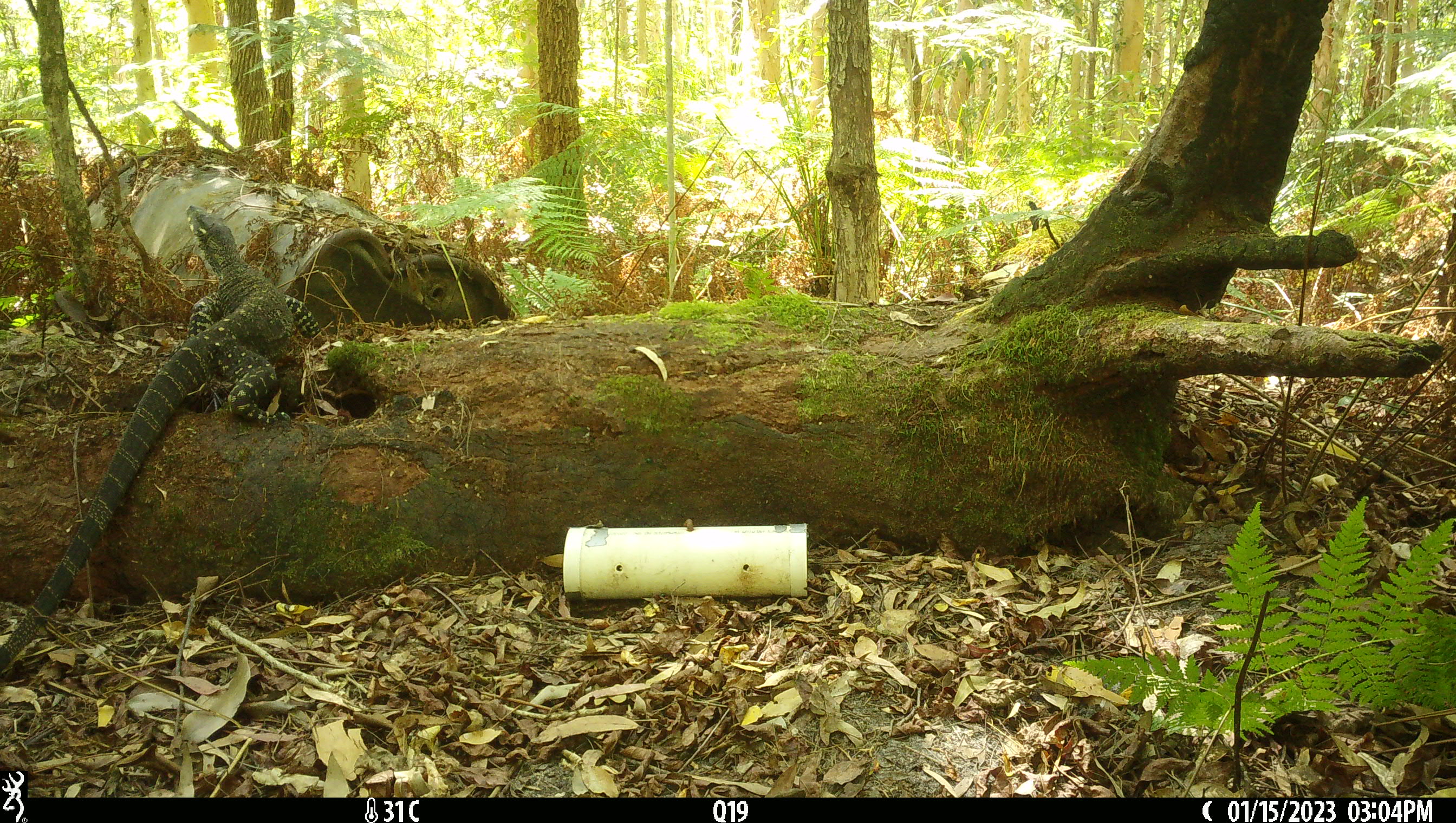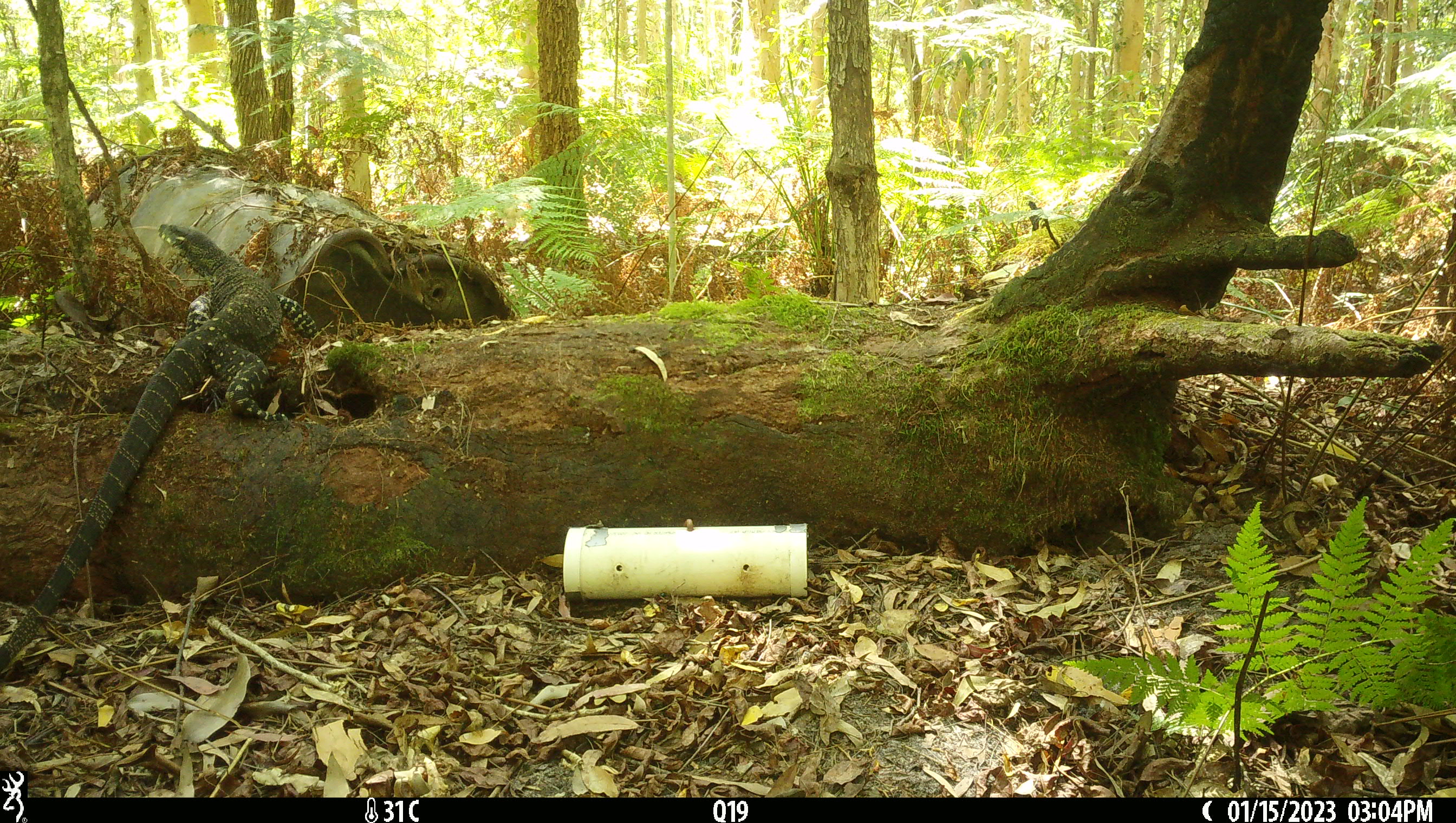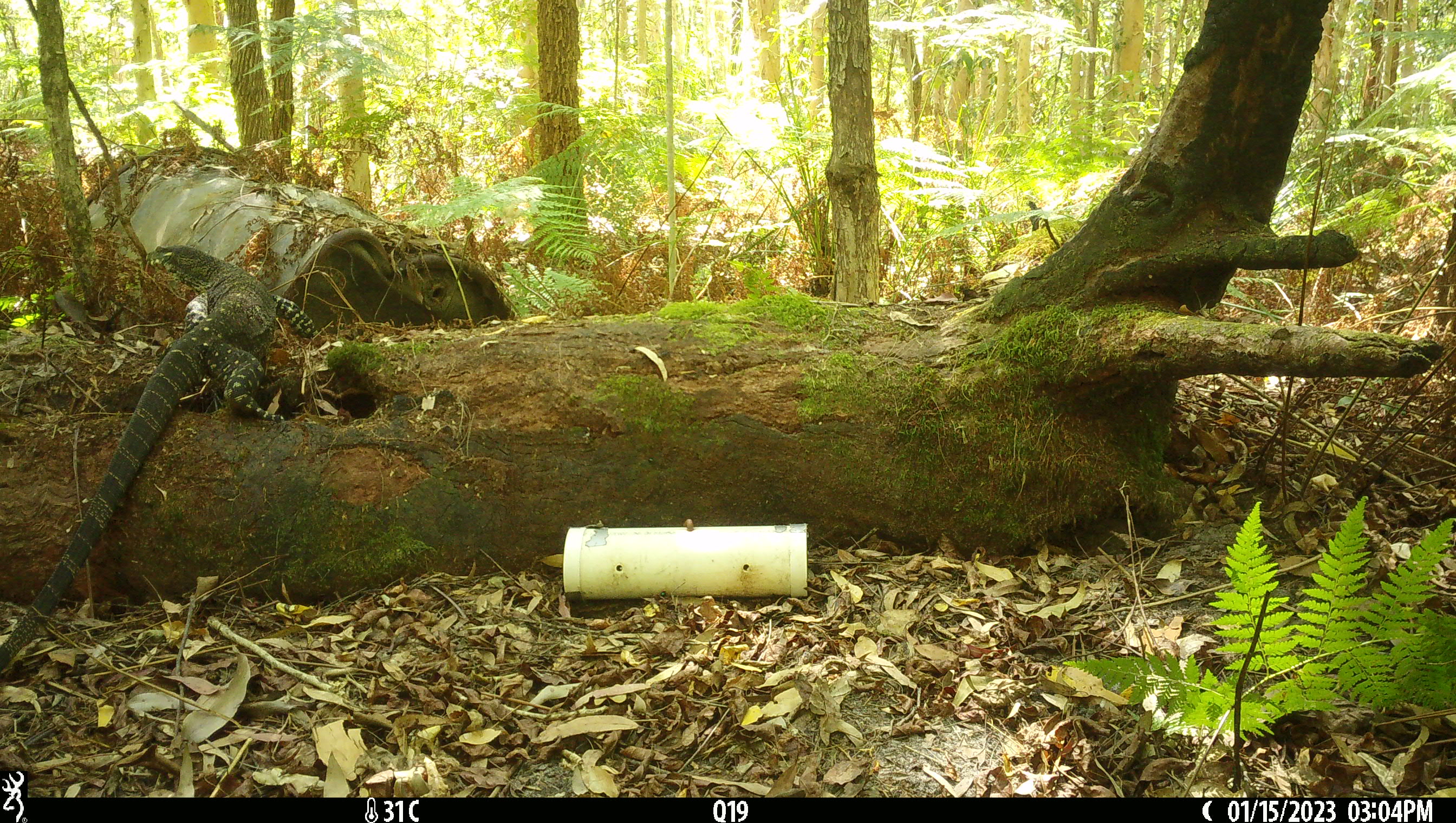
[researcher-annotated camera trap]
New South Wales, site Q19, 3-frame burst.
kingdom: Animalia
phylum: Chordata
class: Reptilia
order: Squamata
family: Varanidae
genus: Varanus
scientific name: Varanus varius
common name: lace monitor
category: goanna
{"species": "goanna (lace monitor) (Varanus varius)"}